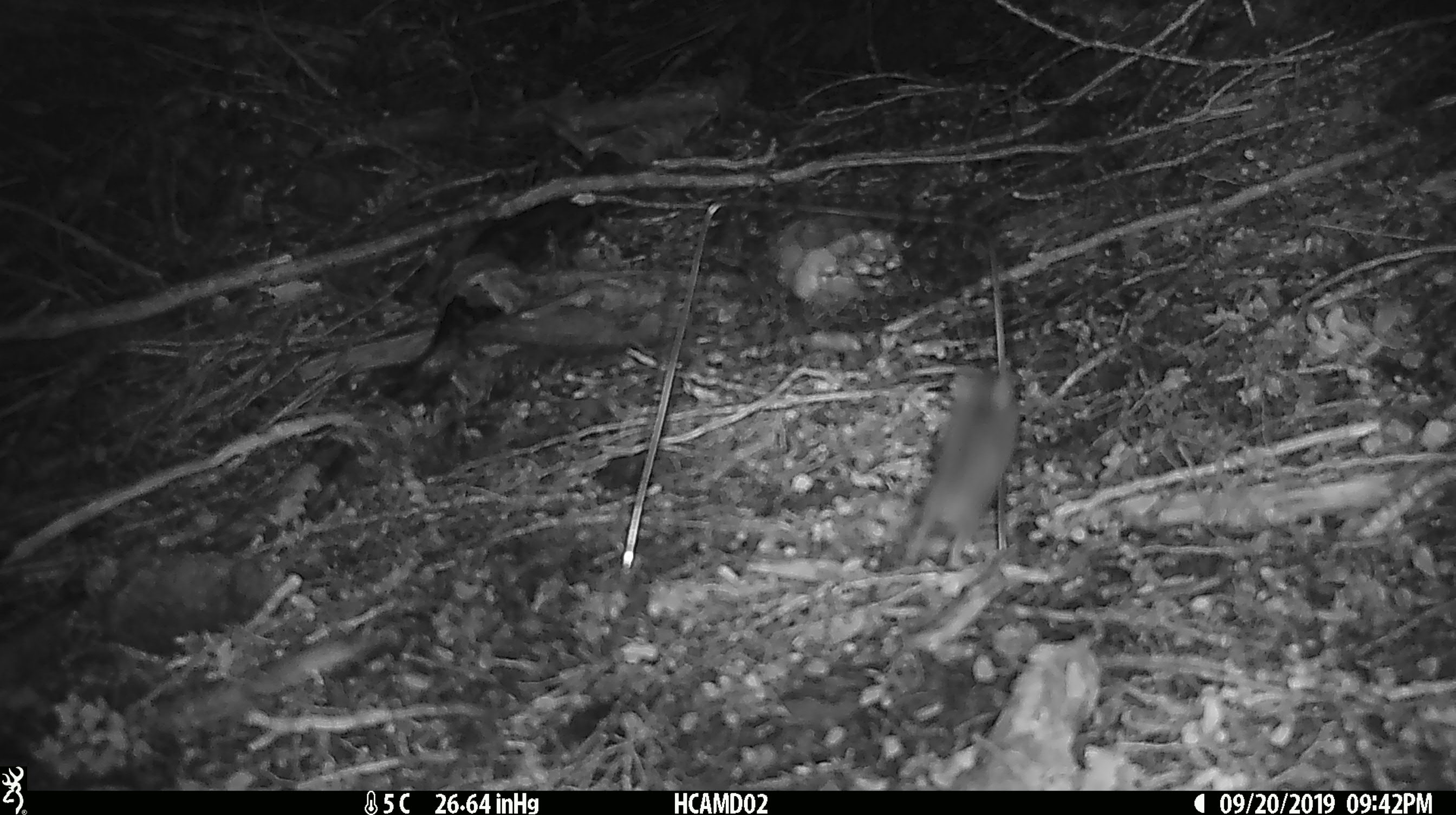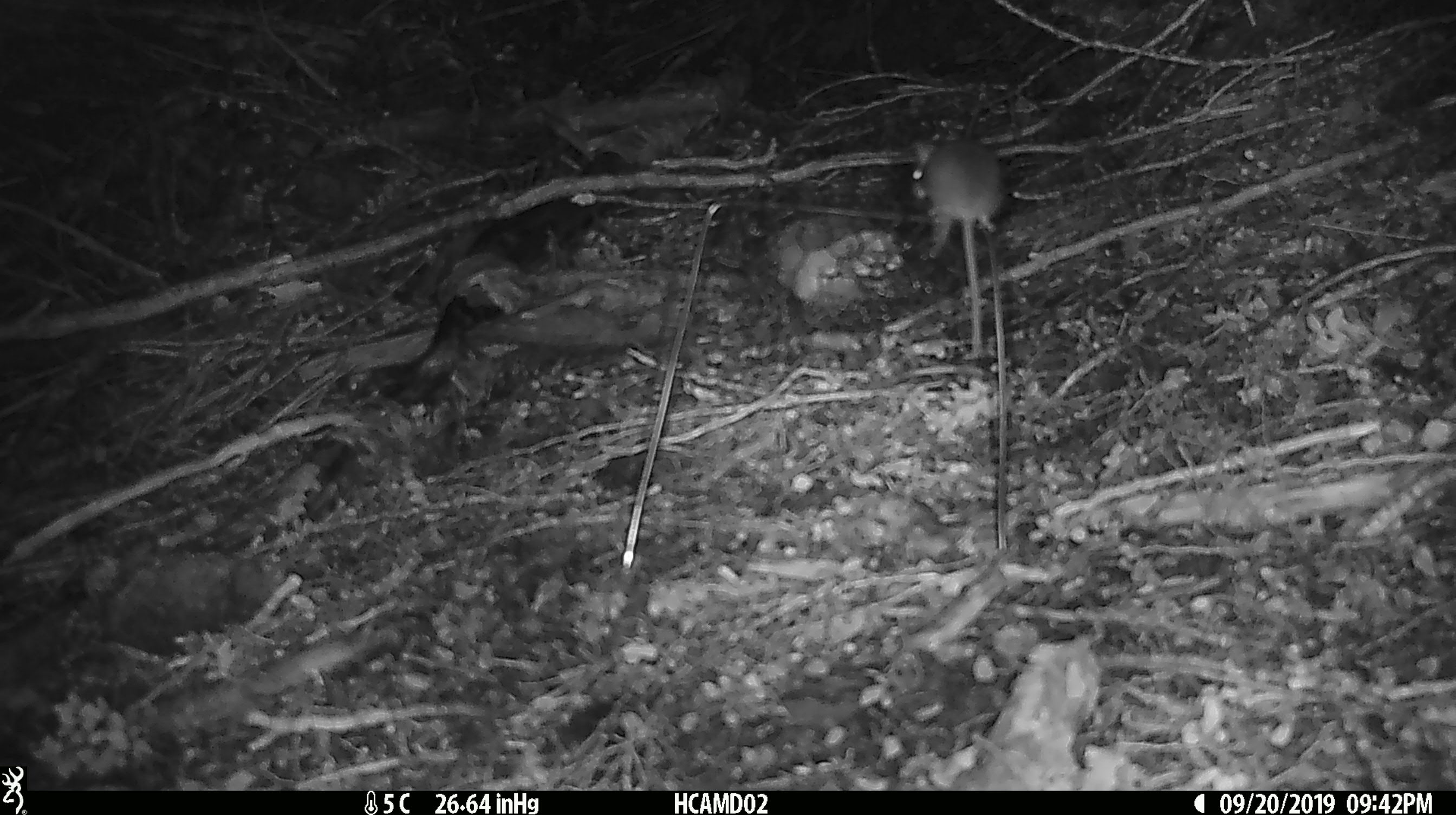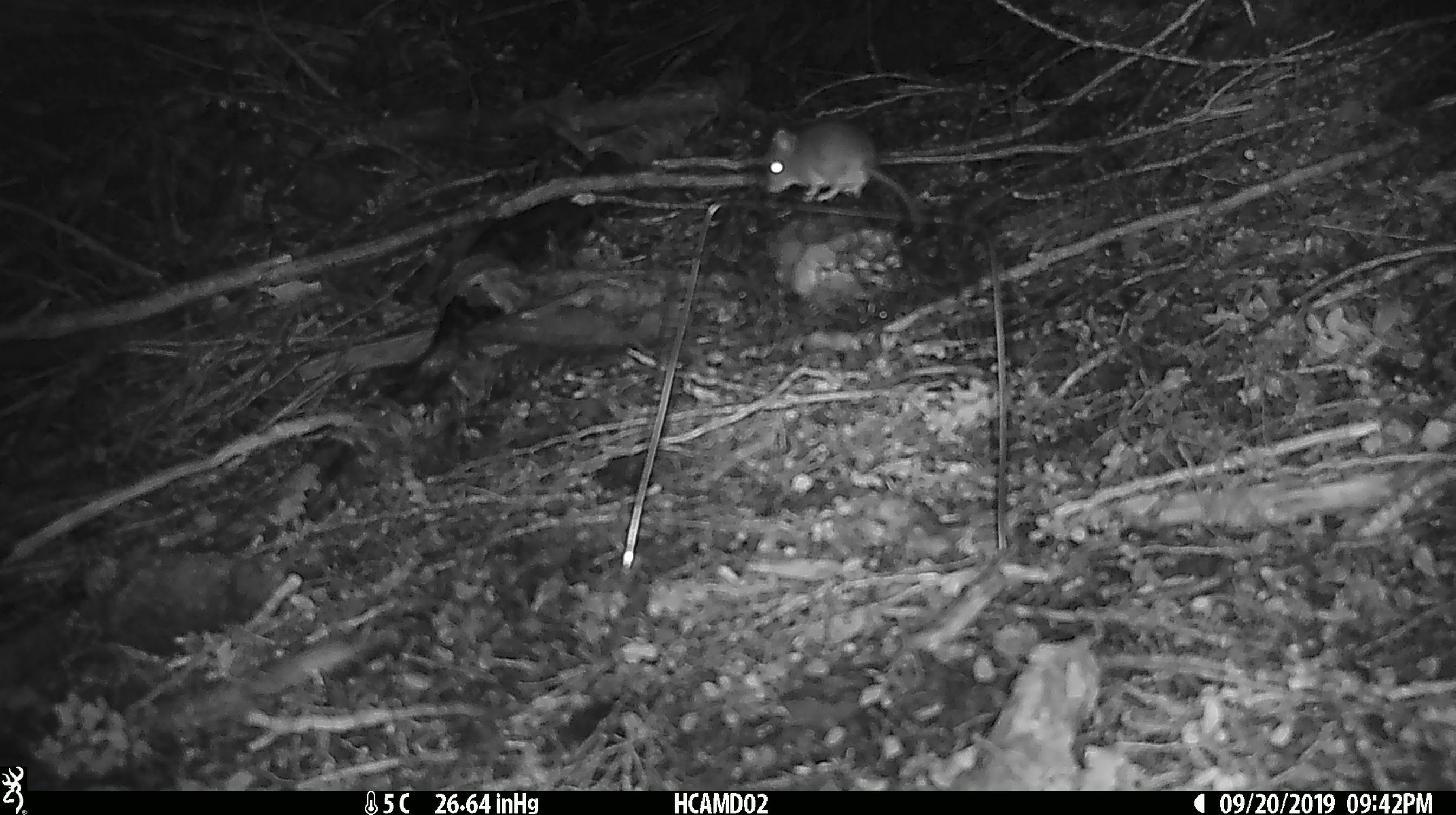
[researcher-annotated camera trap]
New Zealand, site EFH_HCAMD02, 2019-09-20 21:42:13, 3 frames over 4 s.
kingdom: Animalia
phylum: Chordata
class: Mammalia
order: Rodentia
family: Muridae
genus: Mus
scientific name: Mus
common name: mouse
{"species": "mouse (Mus)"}